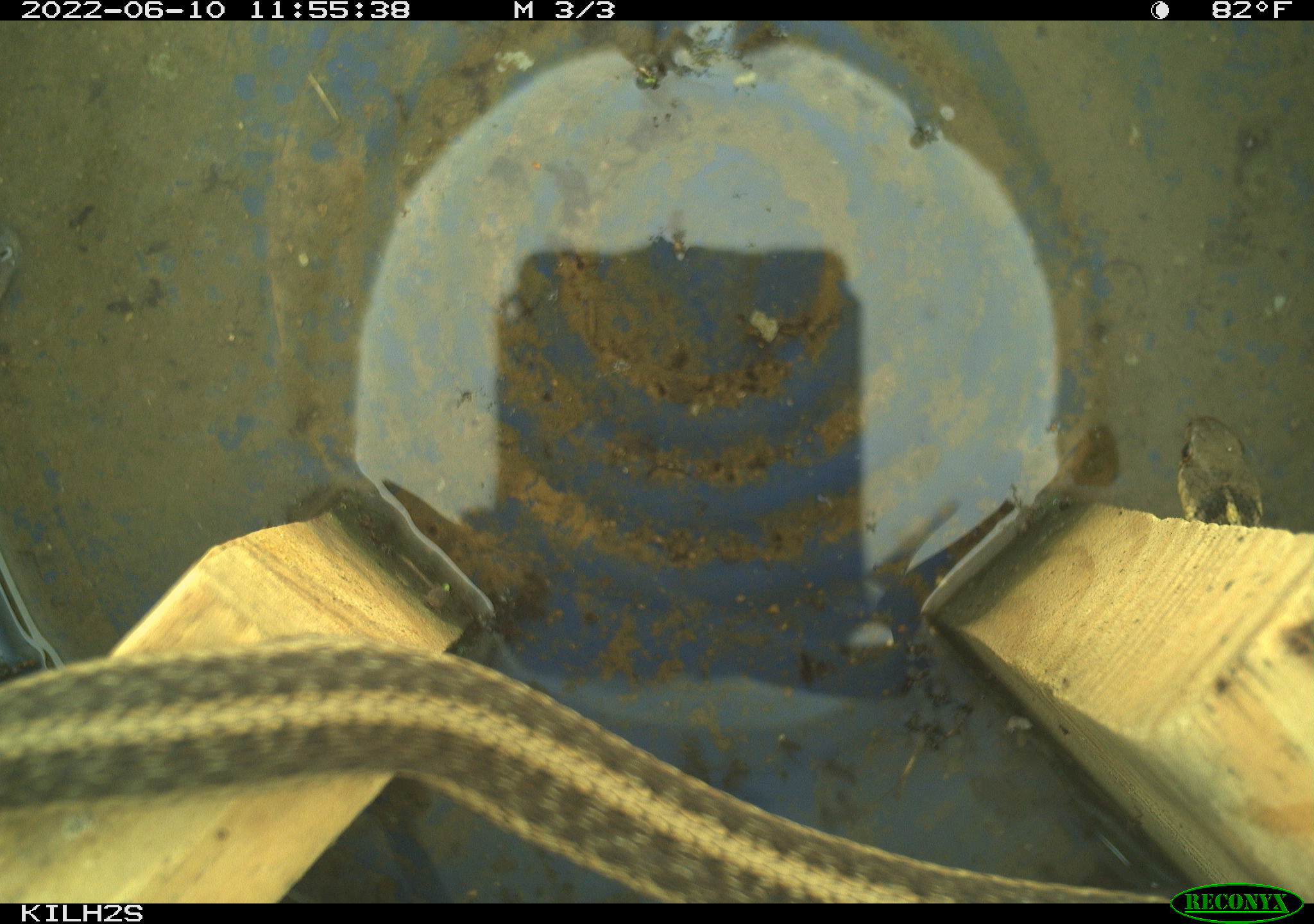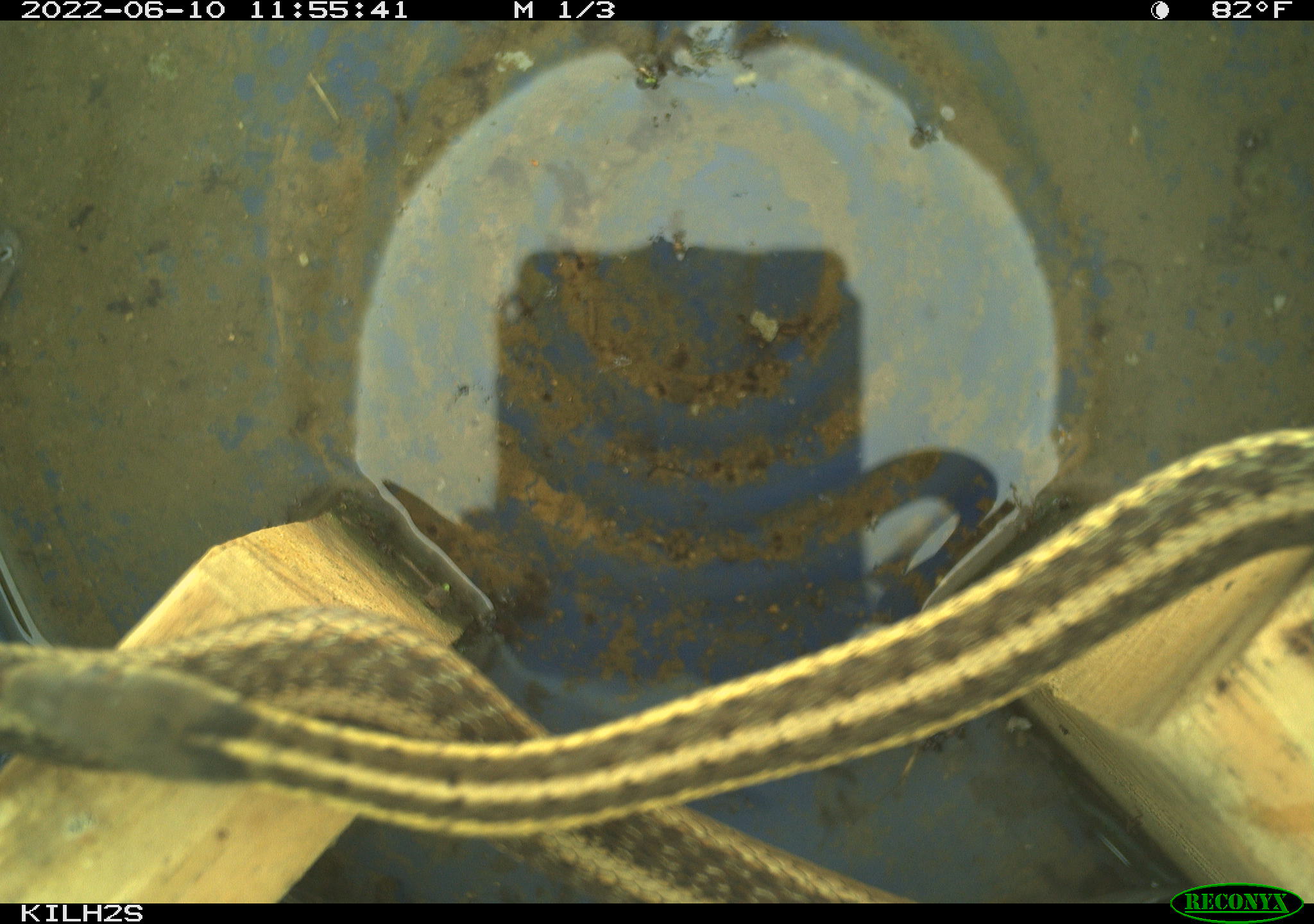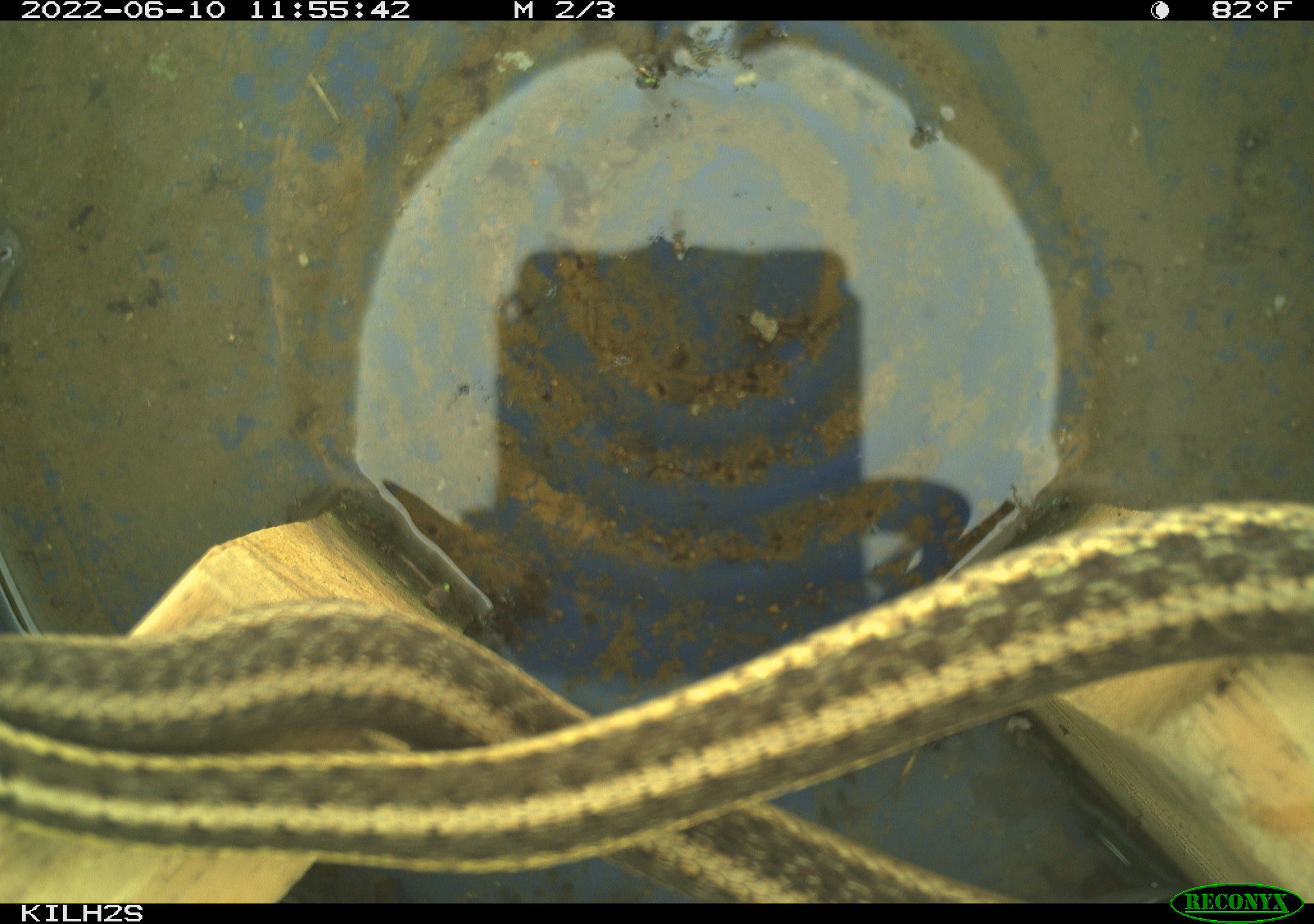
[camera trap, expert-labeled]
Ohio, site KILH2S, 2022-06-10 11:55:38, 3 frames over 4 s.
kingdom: Animalia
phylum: Chordata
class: Reptilia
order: Squamata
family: Colubridae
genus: Thamnophis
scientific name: Thamnophis sirtalis sirtalis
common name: eastern gartersnake